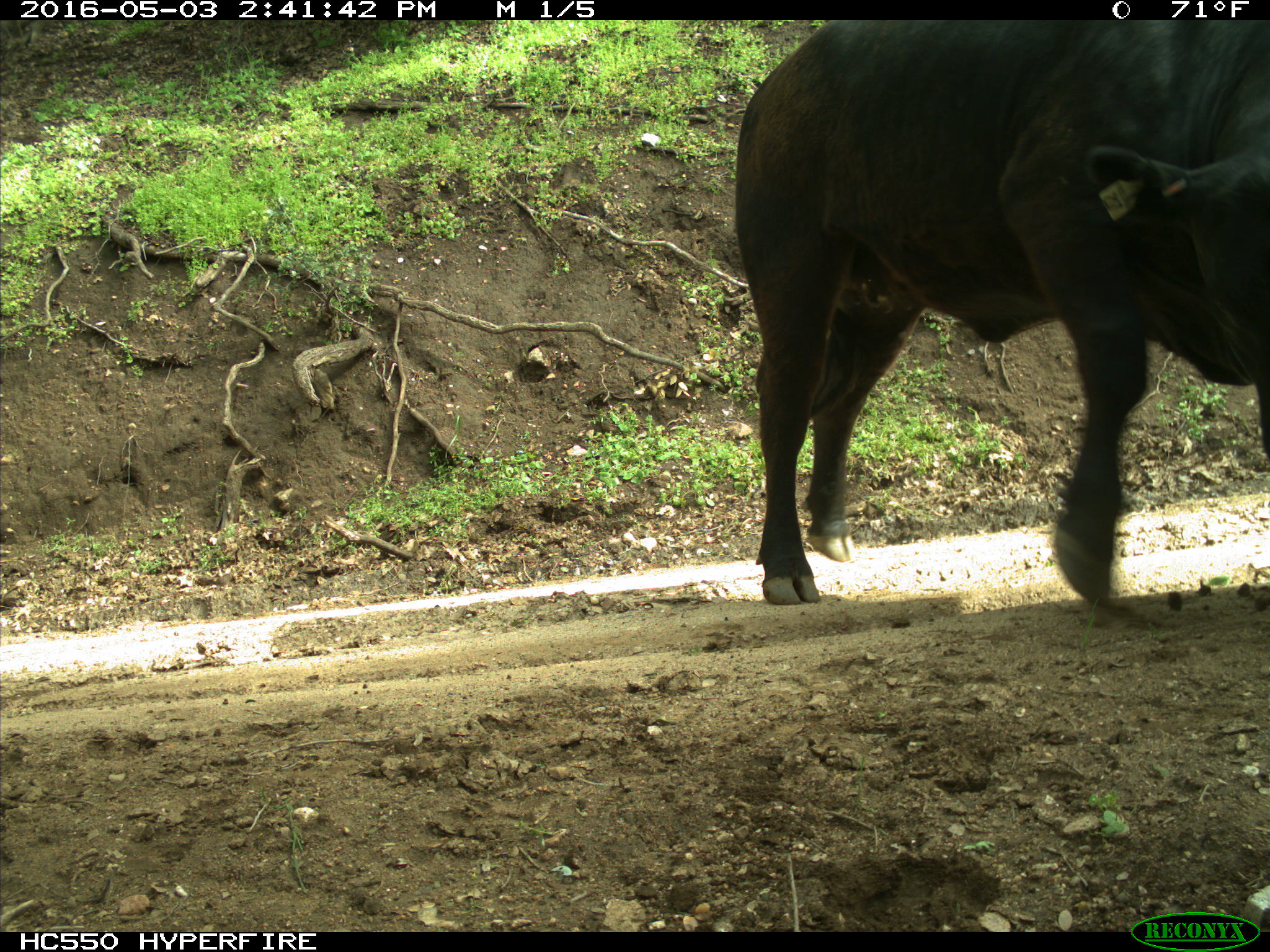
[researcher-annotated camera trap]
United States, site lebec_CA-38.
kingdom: Animalia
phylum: Chordata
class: Mammalia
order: Artiodactyla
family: Bovidae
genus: Bos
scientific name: Bos taurus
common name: domestic cow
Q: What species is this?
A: Bos taurus (domestic cow).